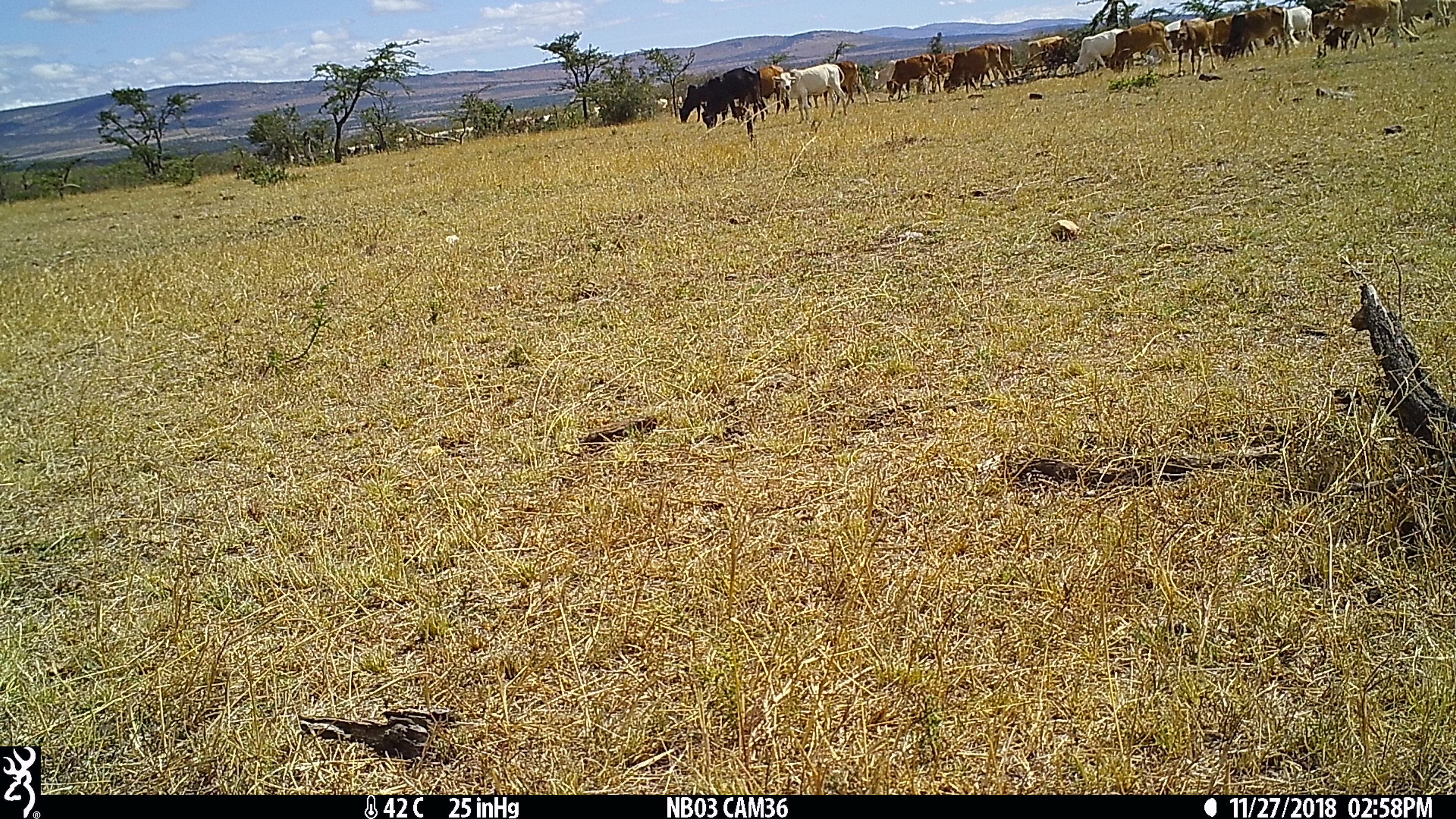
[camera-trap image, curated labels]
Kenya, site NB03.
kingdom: Animalia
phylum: Chordata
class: Mammalia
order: Artiodactyla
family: Bovidae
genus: Bos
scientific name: Bos taurus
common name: cattle